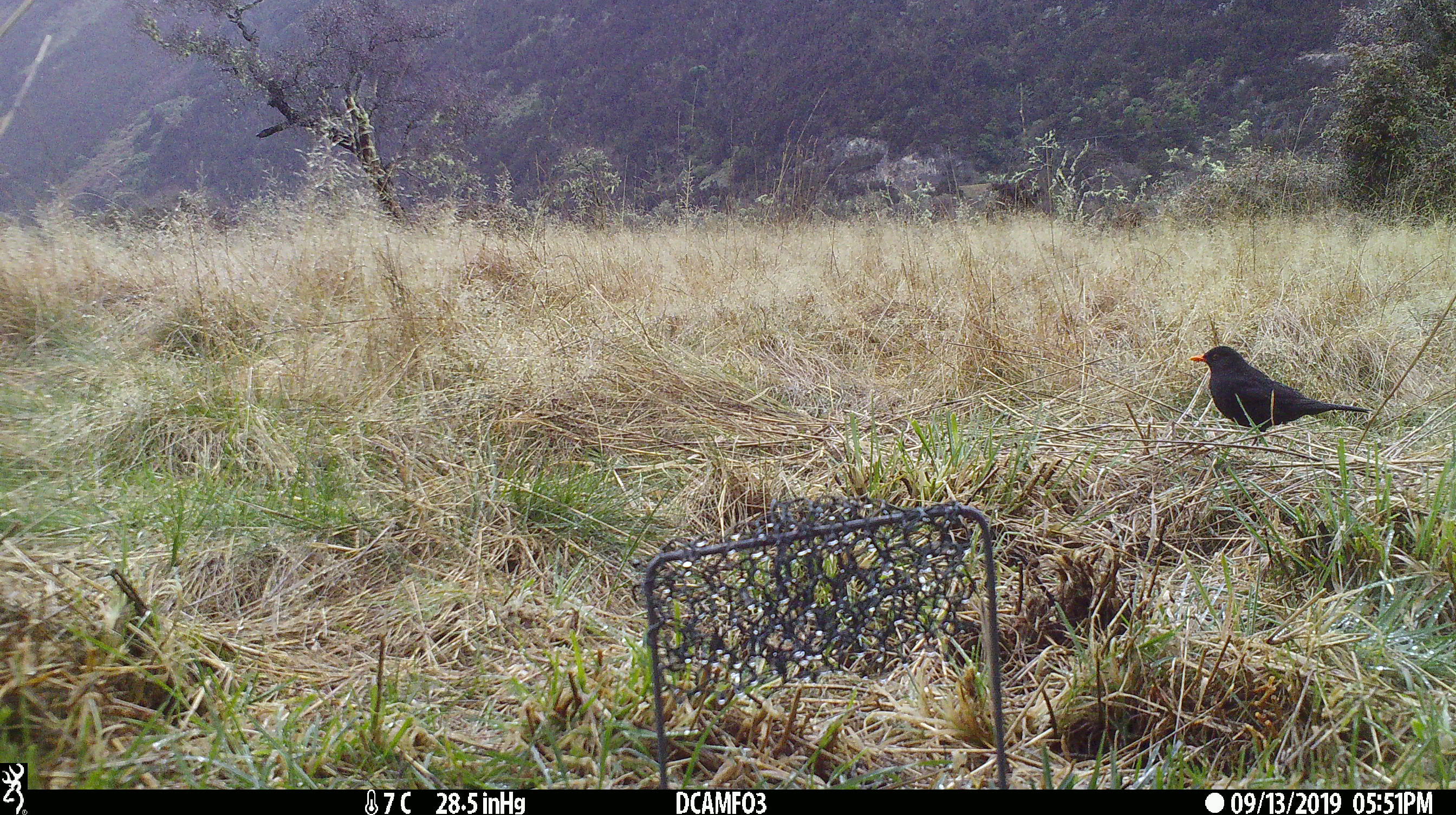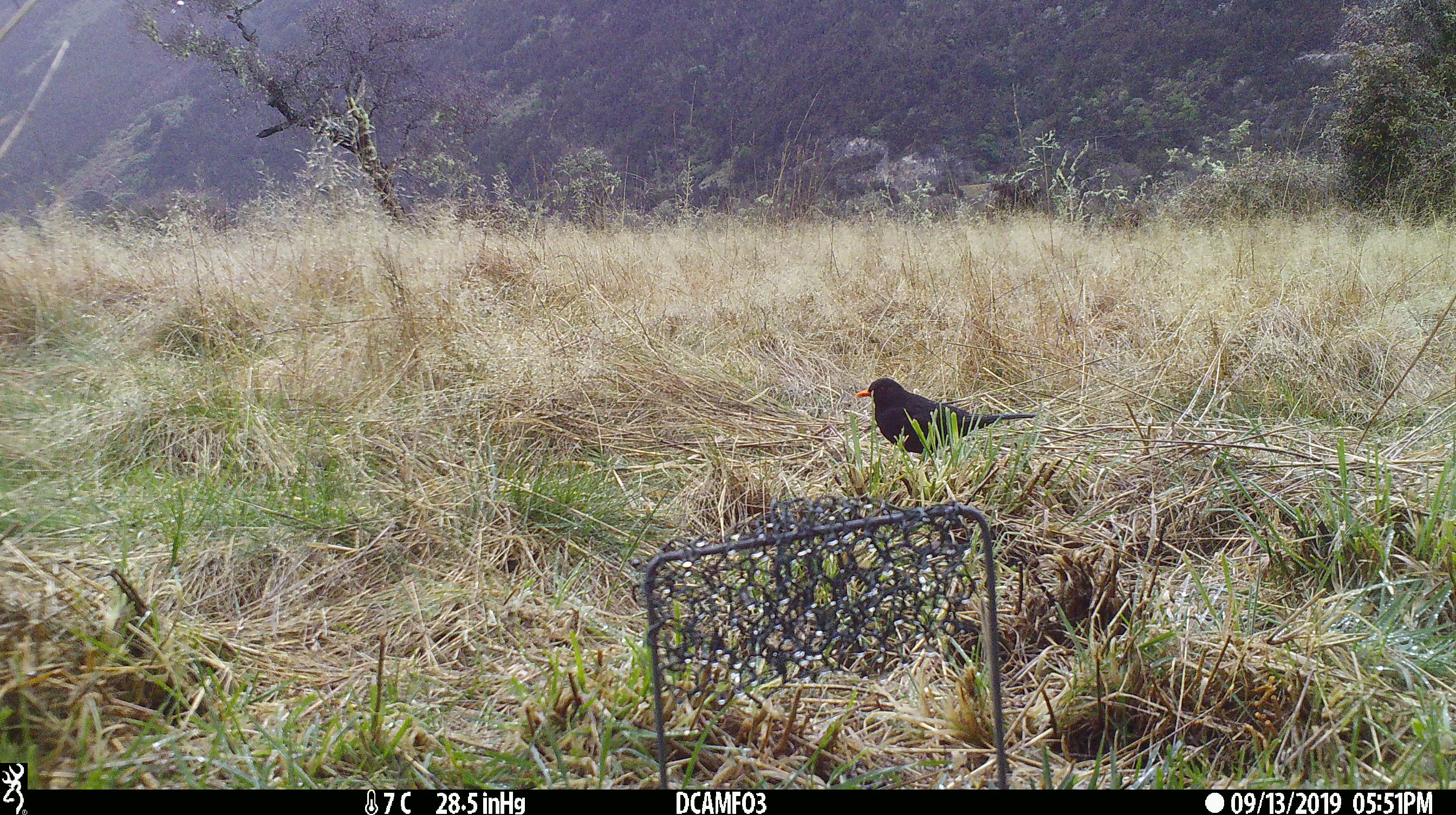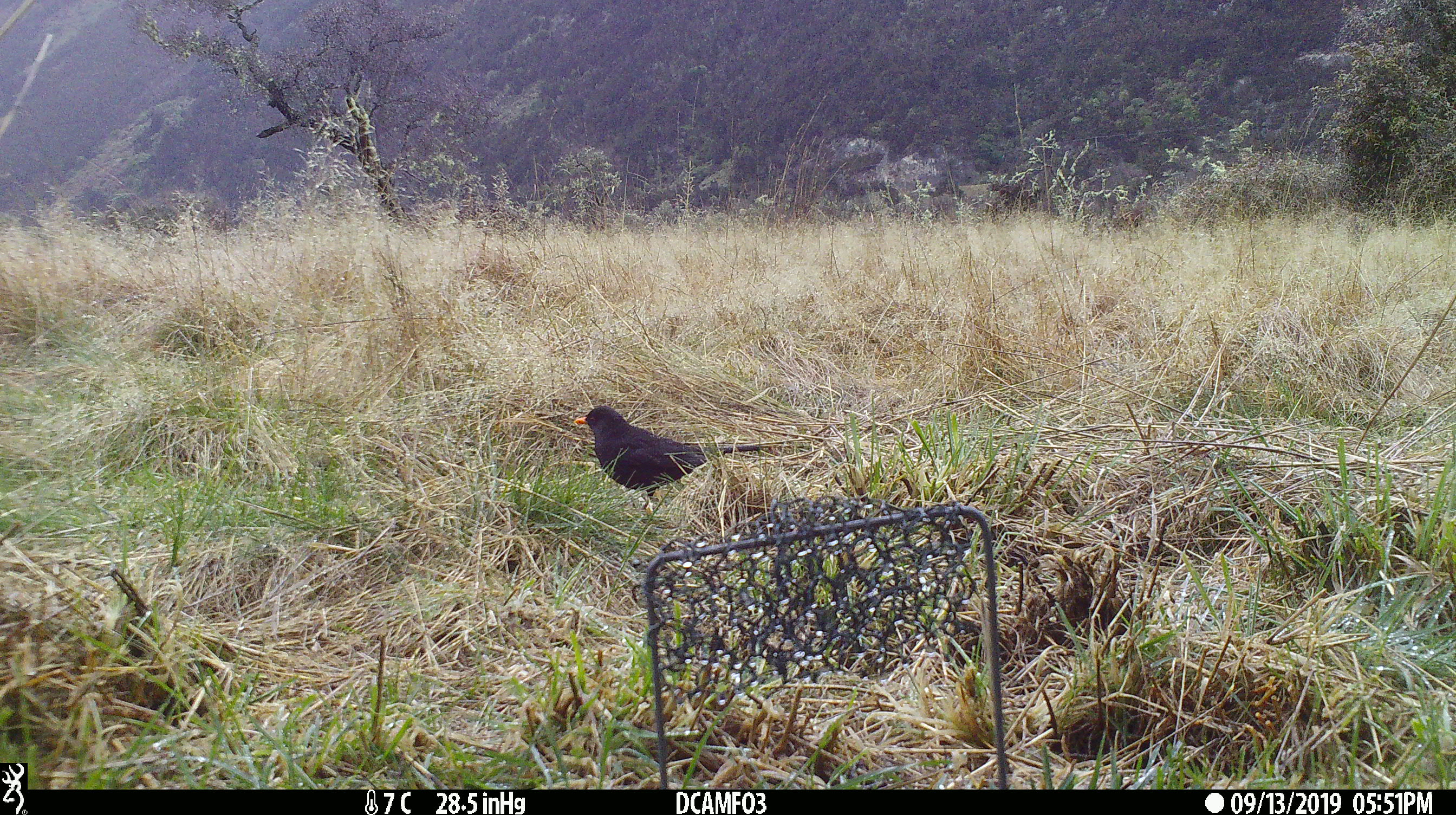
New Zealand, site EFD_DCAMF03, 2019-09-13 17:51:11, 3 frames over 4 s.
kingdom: Animalia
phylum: Chordata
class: Aves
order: Passeriformes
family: Turdidae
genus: Turdus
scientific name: Turdus merula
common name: eurasian blackbird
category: blackbird